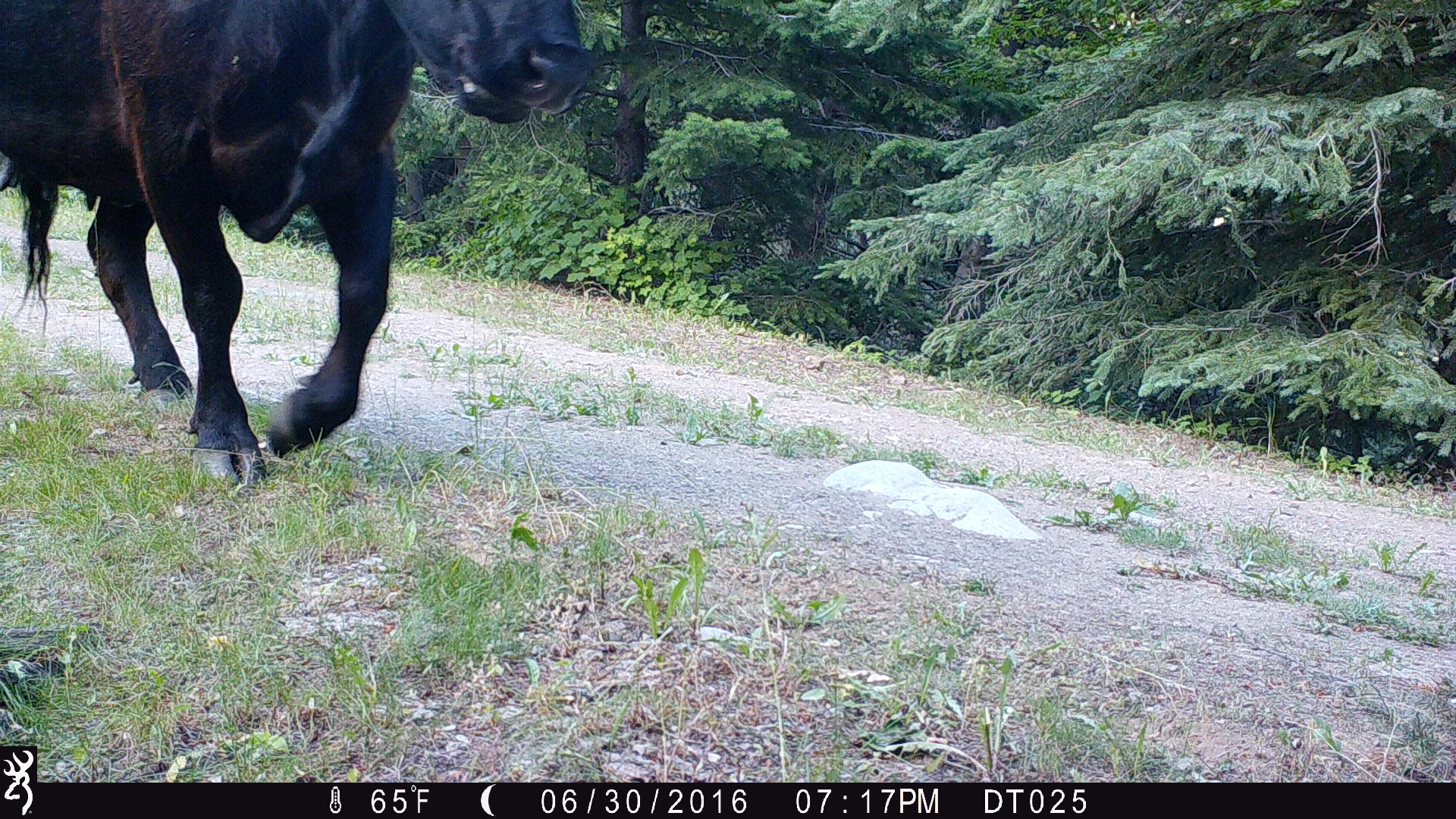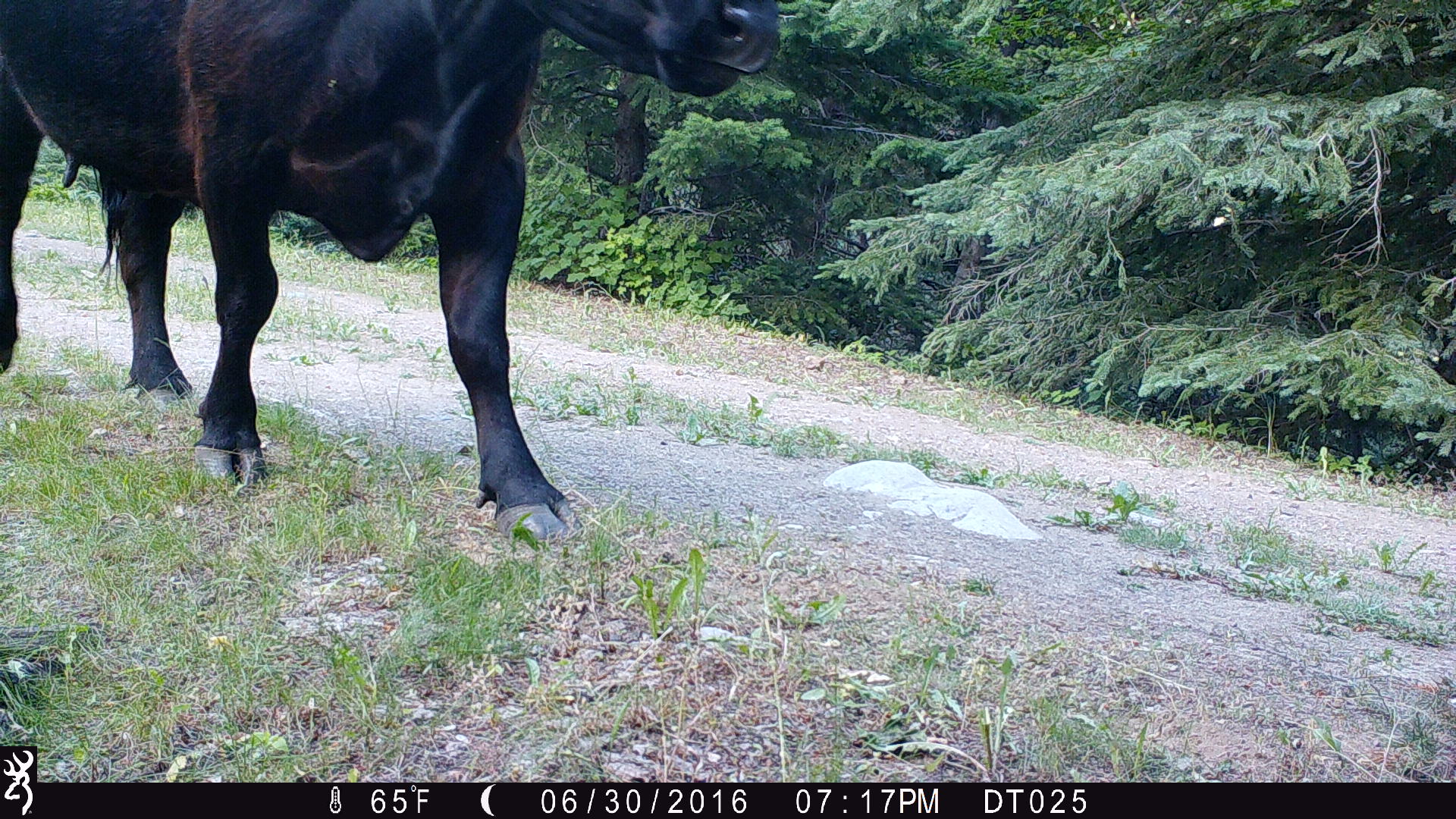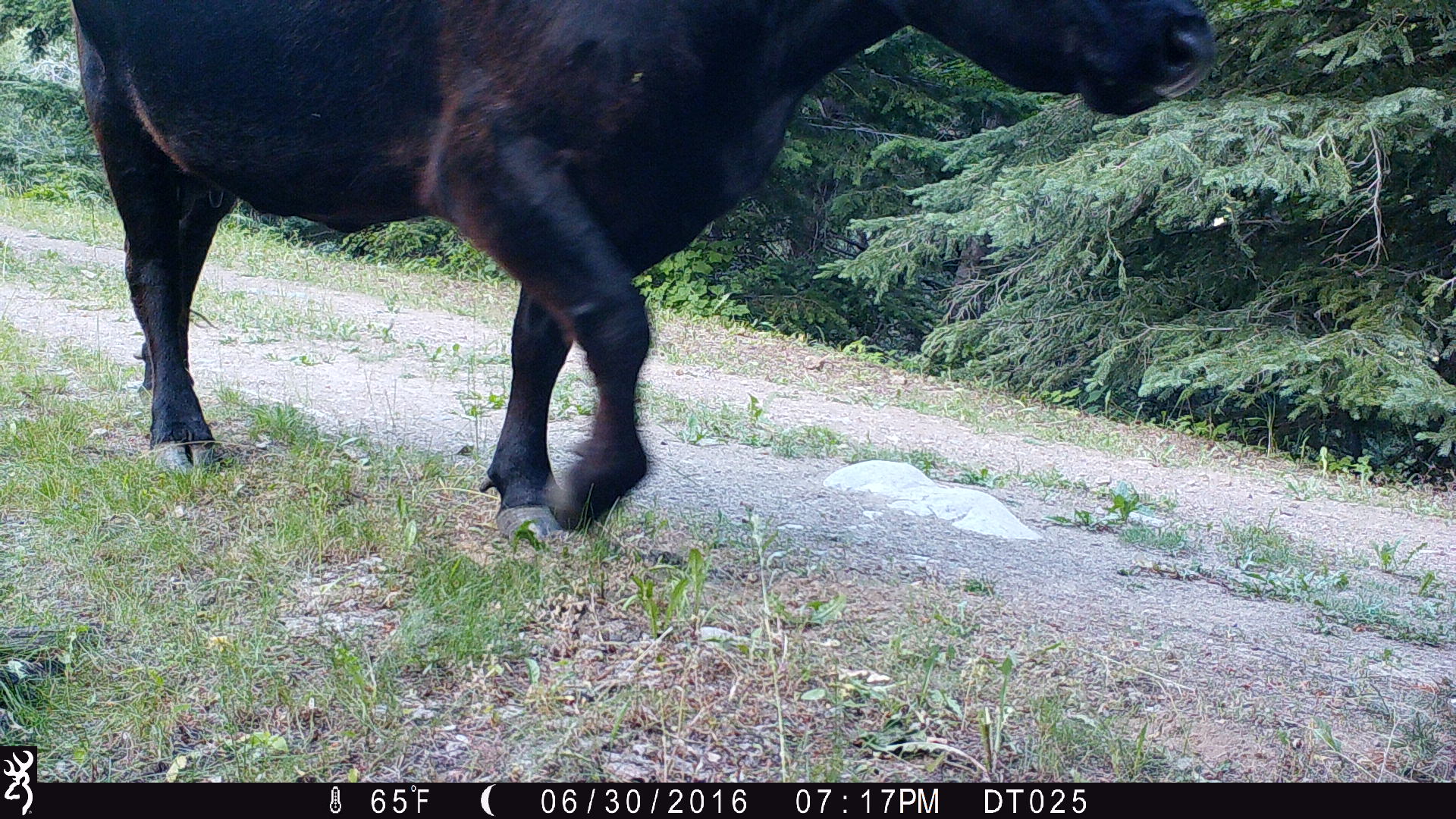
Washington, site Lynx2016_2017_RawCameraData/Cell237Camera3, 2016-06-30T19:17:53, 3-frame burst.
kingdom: Animalia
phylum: Chordata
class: Mammalia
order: Artiodactyla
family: Bovidae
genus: Bos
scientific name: Bos taurus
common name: domestic cattle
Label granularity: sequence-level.